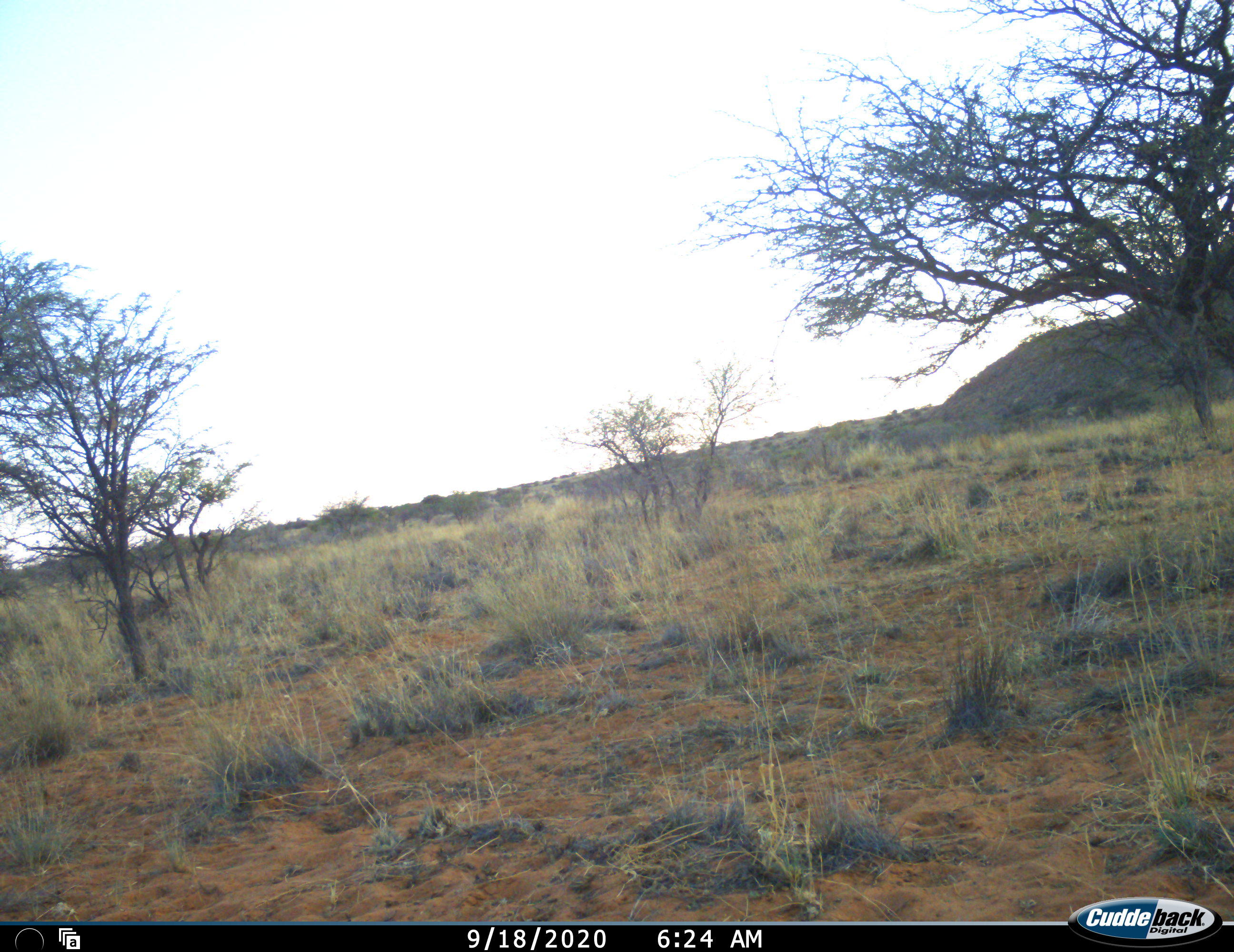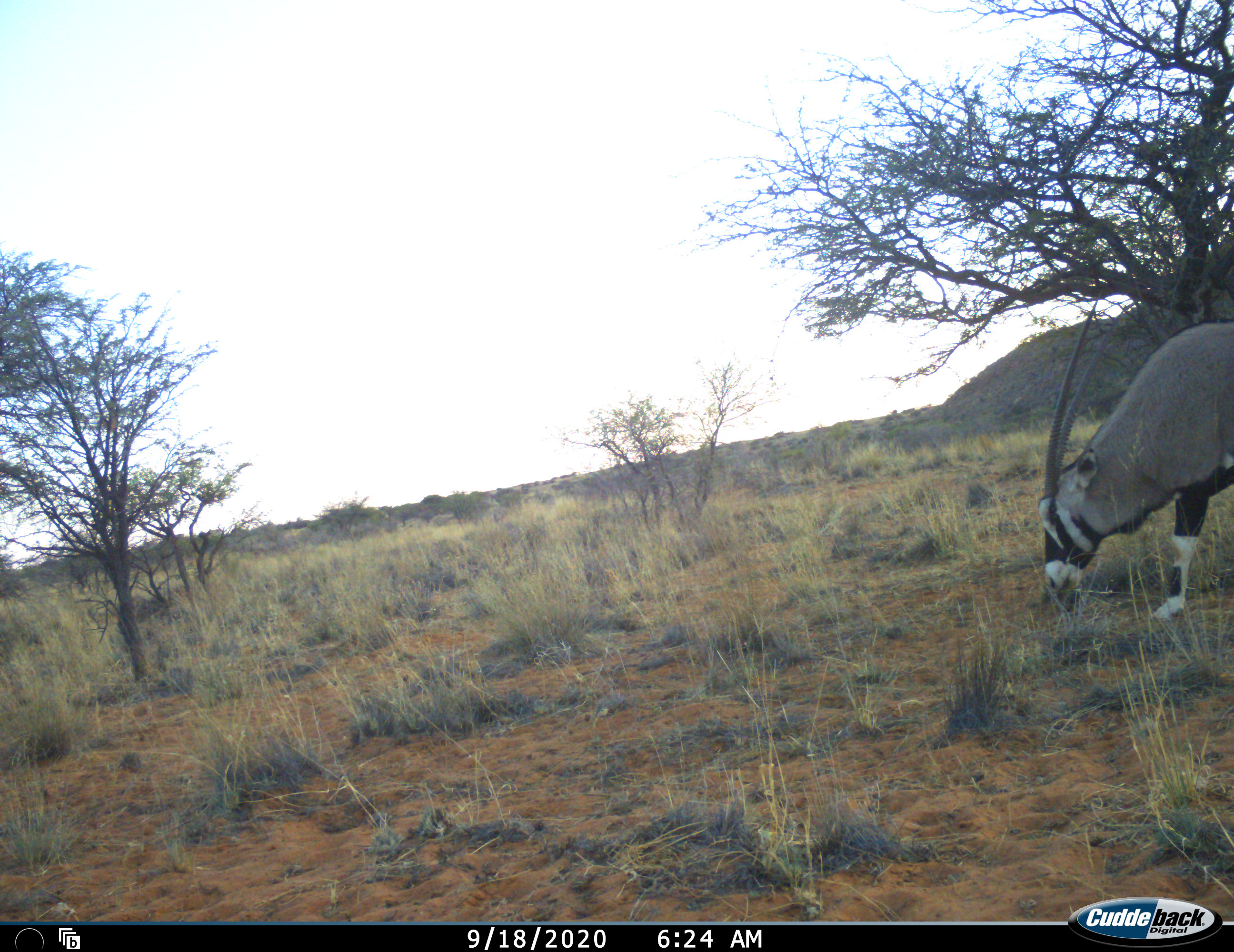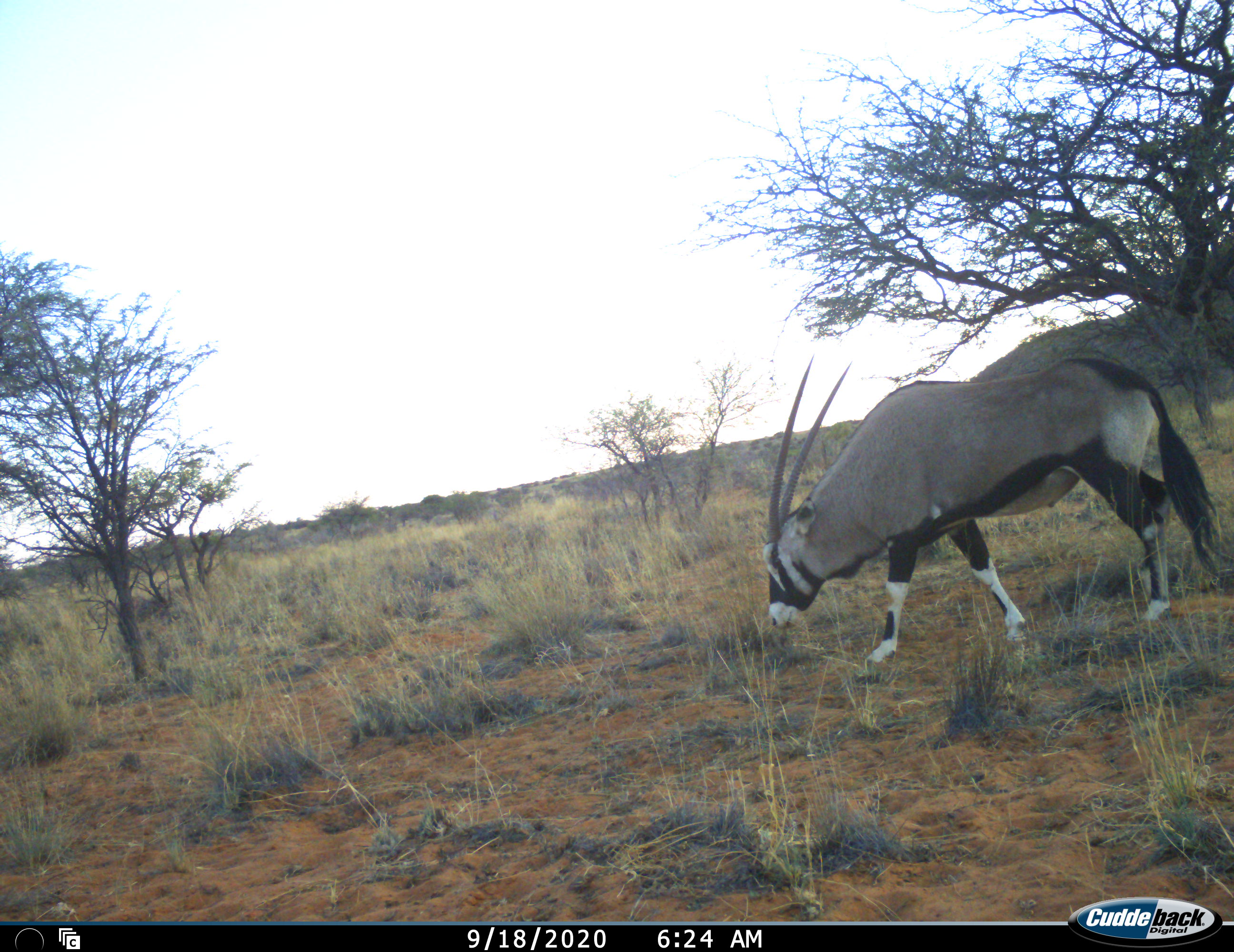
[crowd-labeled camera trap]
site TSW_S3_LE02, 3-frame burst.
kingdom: Animalia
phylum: Chordata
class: Mammalia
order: Artiodactyla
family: Bovidae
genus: Oryx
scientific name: Oryx gazella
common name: gemsbok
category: oryx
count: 1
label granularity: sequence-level